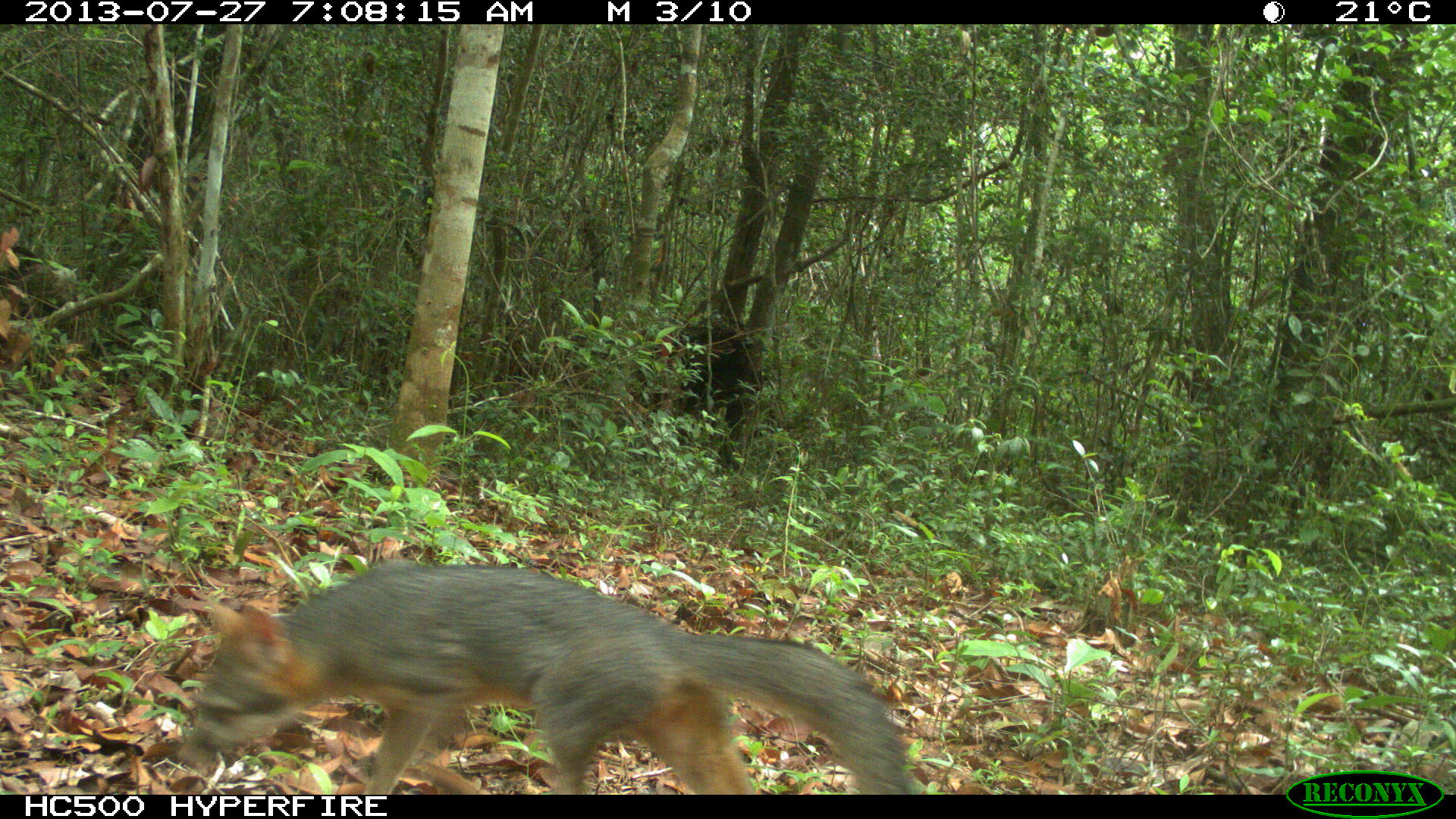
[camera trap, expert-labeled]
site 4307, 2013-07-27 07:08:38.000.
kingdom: Animalia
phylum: Chordata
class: Mammalia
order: Carnivora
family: Canidae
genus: Urocyon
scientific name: Urocyon cinereoargenteus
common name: gray fox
Urocyon cinereoargenteus (gray fox), count 1.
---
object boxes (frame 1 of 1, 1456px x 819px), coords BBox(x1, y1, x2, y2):
urocyon cinereoargenteus: BBox(177, 559, 915, 792)